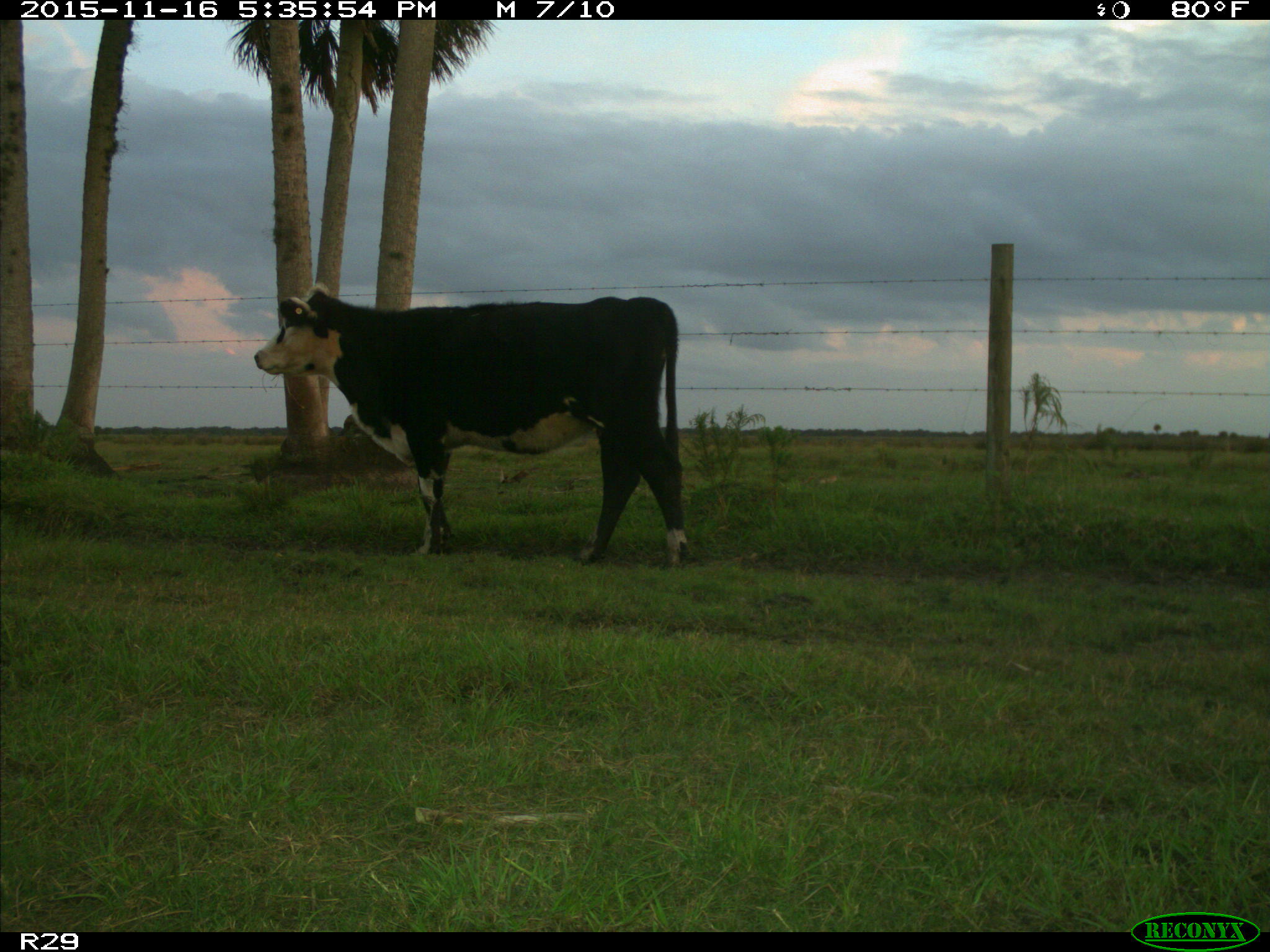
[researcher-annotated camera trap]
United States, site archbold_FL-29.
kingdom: Animalia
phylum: Chordata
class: Mammalia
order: Artiodactyla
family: Bovidae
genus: Bos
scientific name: Bos taurus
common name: domestic cow